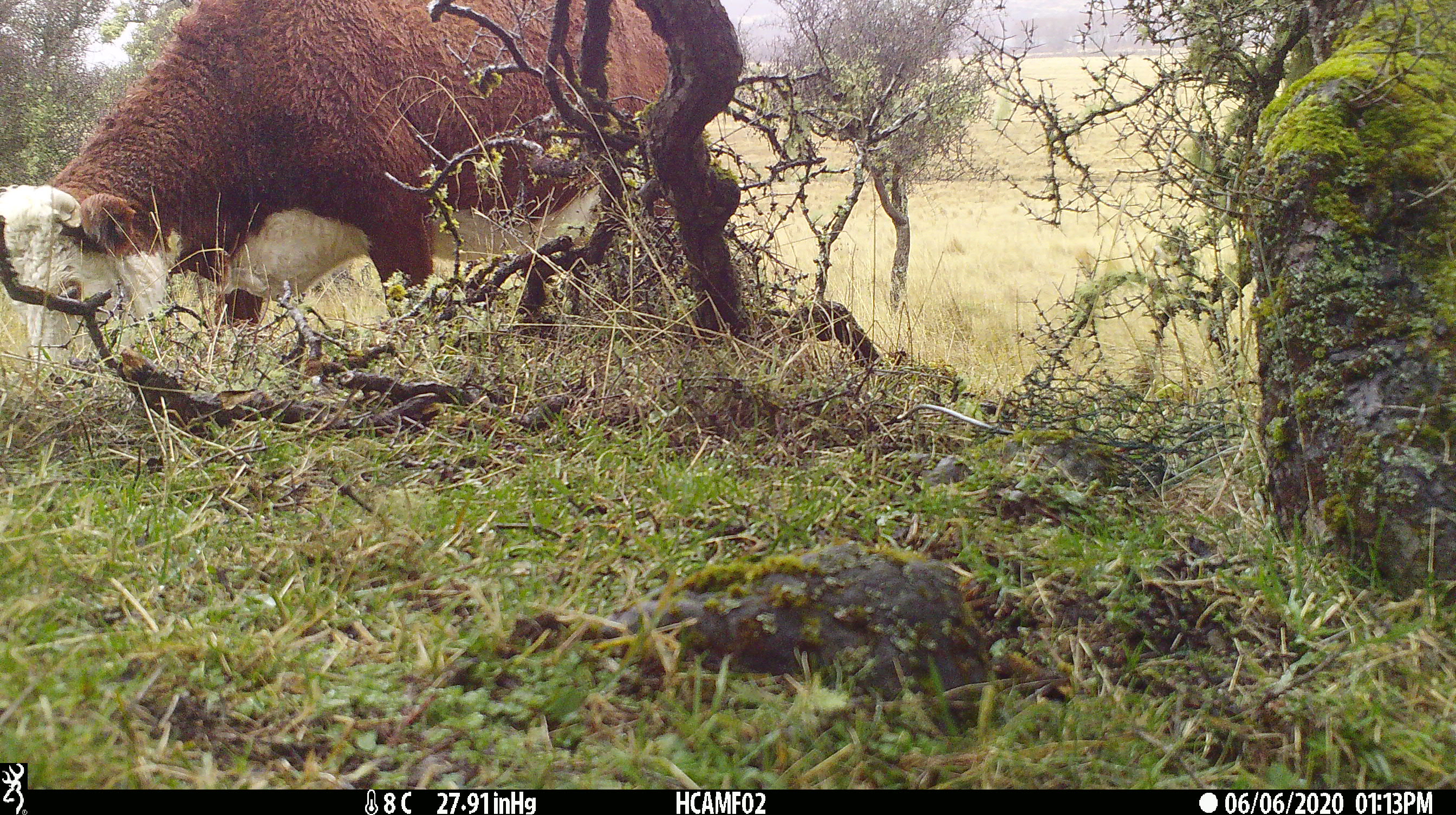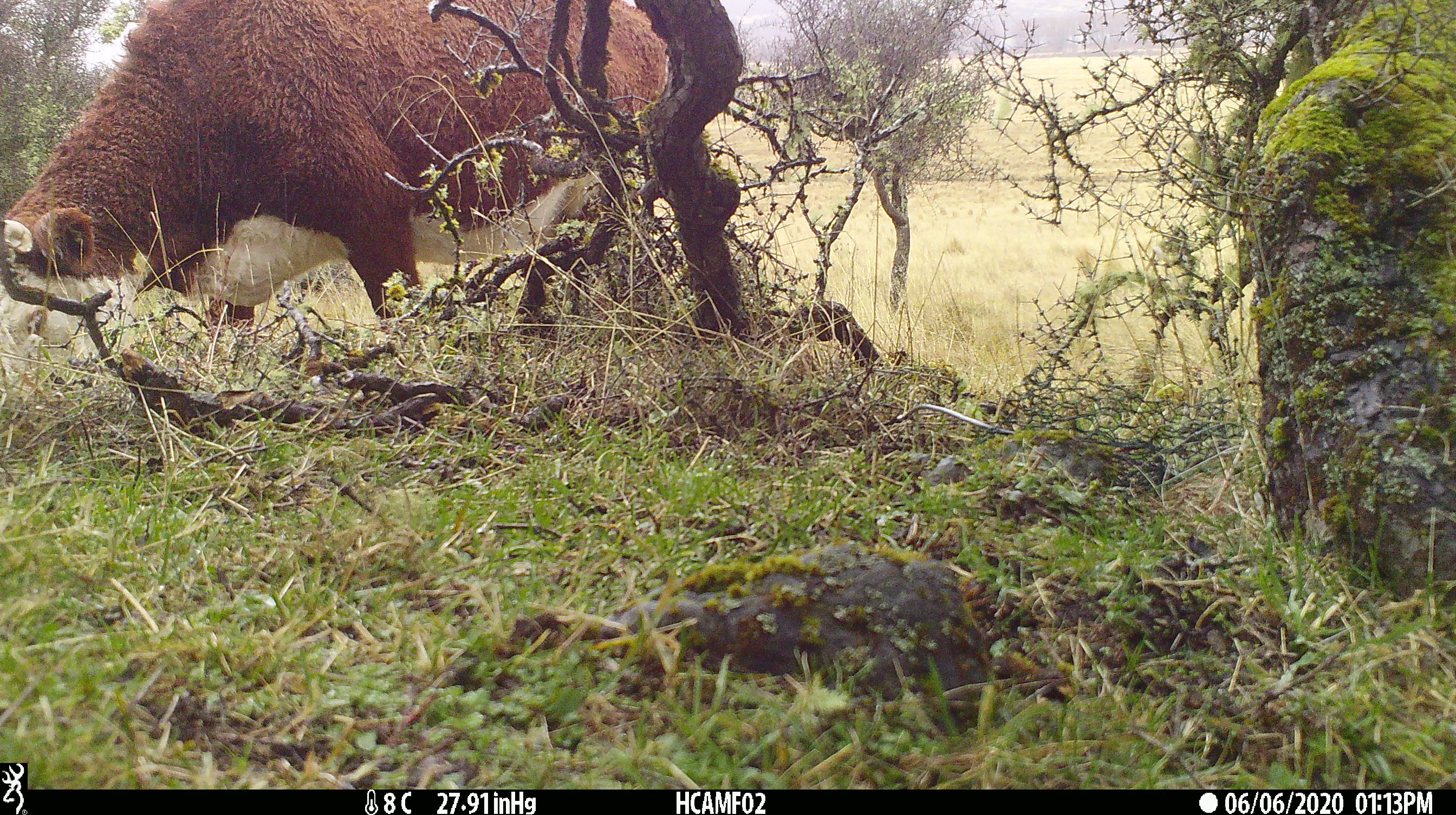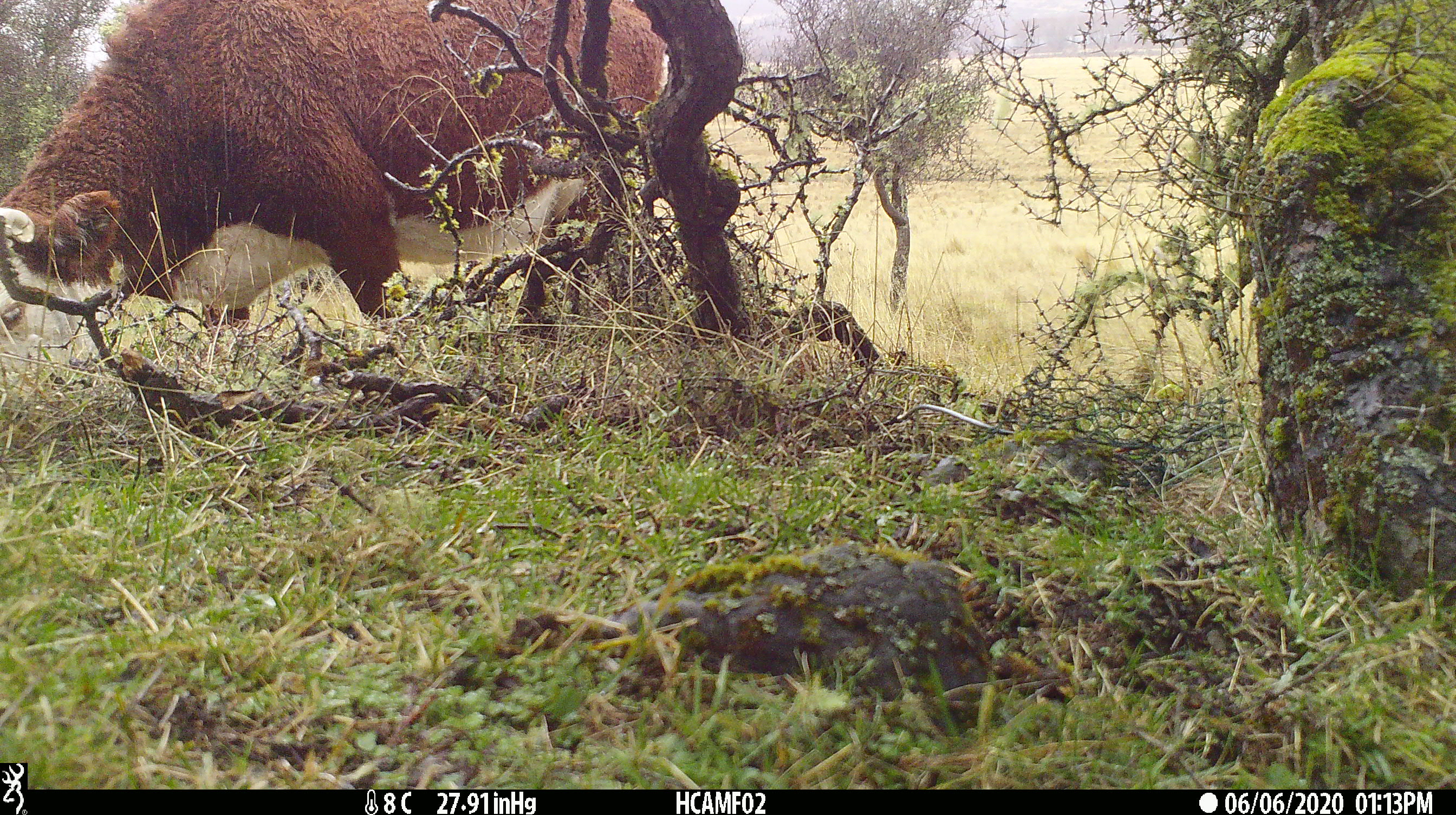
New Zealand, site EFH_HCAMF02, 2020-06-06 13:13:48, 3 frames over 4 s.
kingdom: Animalia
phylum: Chordata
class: Mammalia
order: Artiodactyla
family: Bovidae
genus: Bos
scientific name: Bos taurus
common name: domestic cow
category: cow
Cow (domestic cow) (Bos taurus).